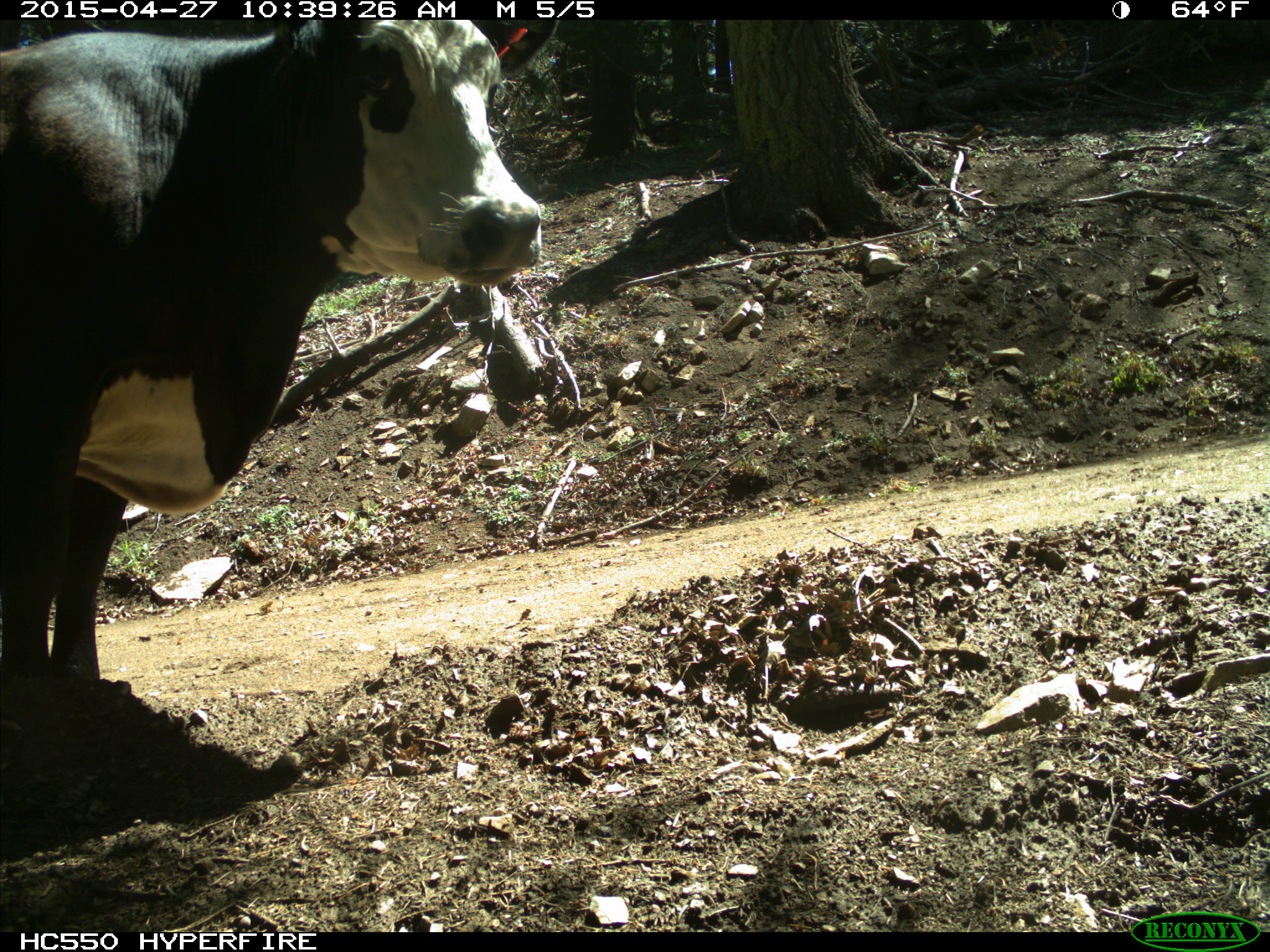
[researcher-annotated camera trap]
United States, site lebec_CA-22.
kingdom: Animalia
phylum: Chordata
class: Mammalia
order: Artiodactyla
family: Bovidae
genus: Bos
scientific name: Bos taurus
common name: domestic cow